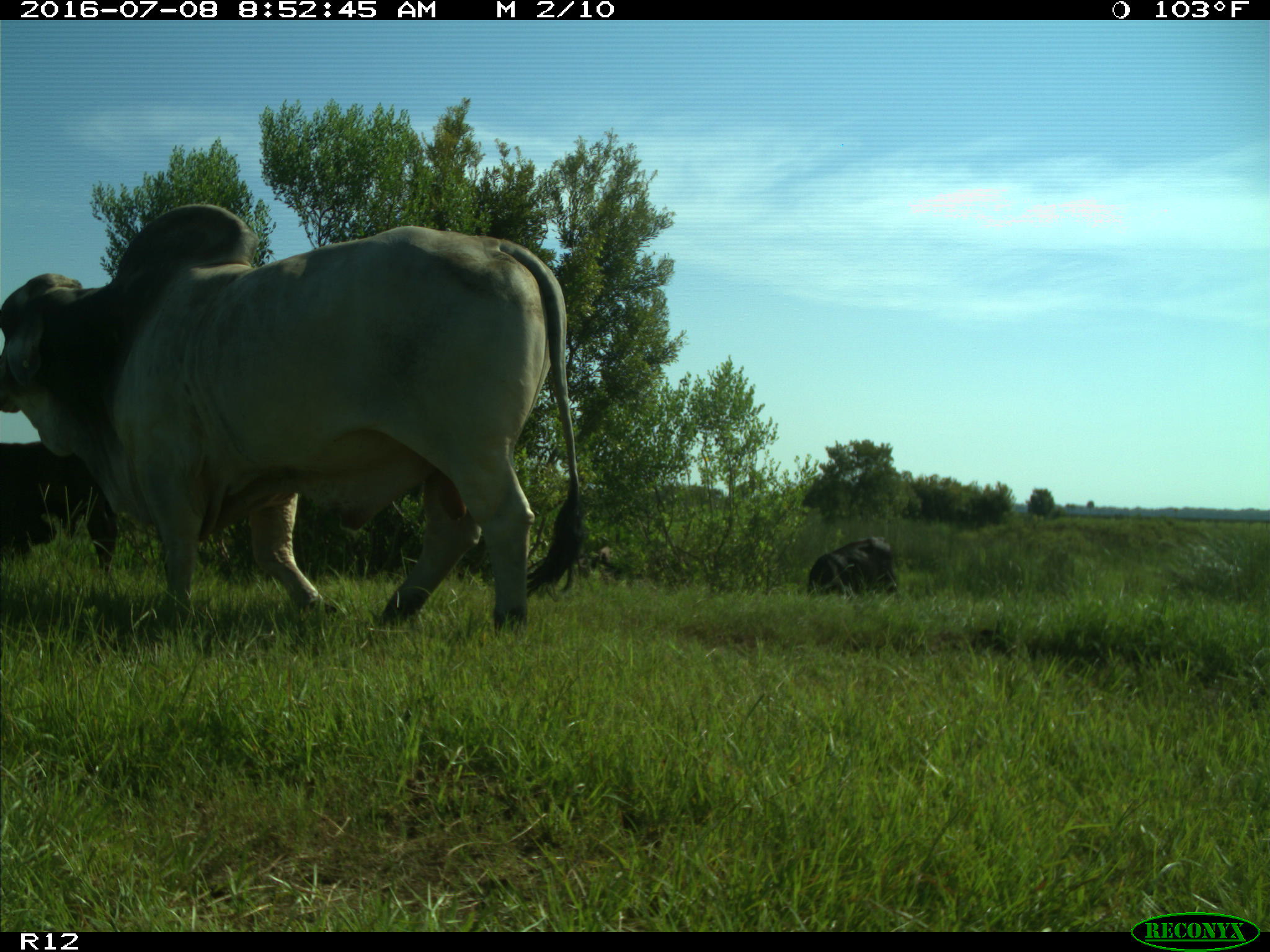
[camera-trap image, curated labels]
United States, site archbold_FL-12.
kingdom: Animalia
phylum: Chordata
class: Mammalia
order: Artiodactyla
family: Bovidae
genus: Bos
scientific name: Bos taurus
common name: domestic cow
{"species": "Bos taurus (domestic cow)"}